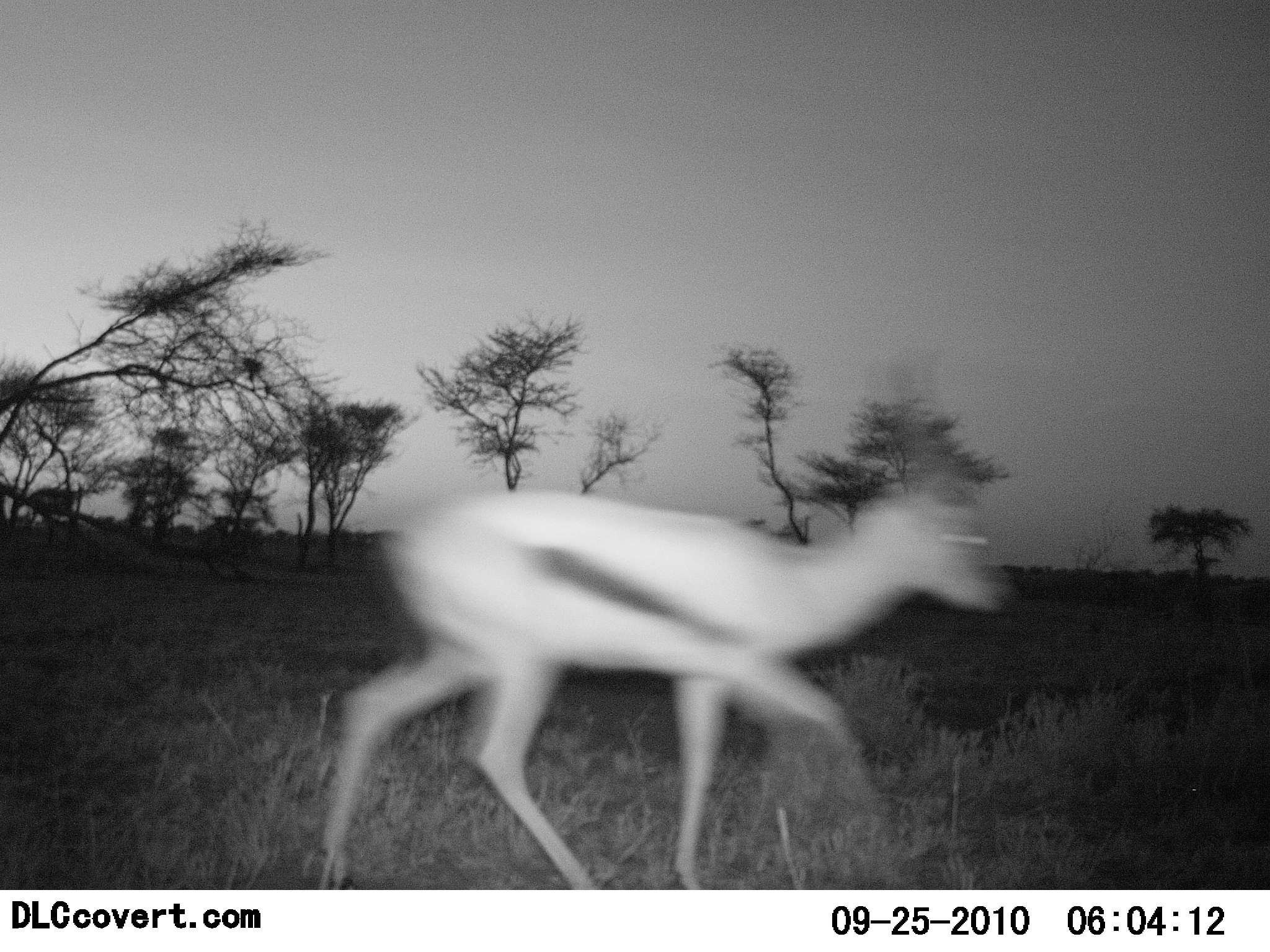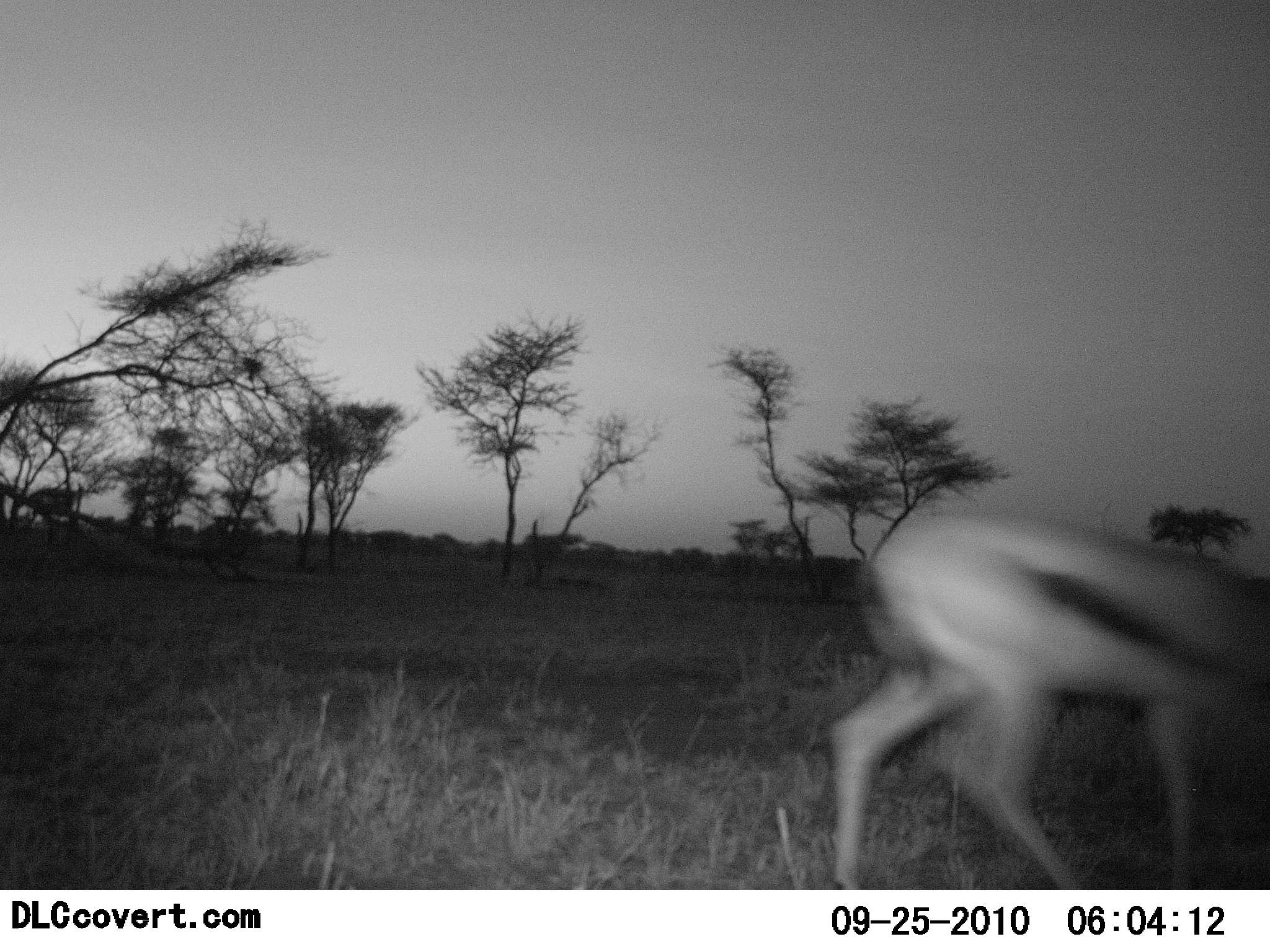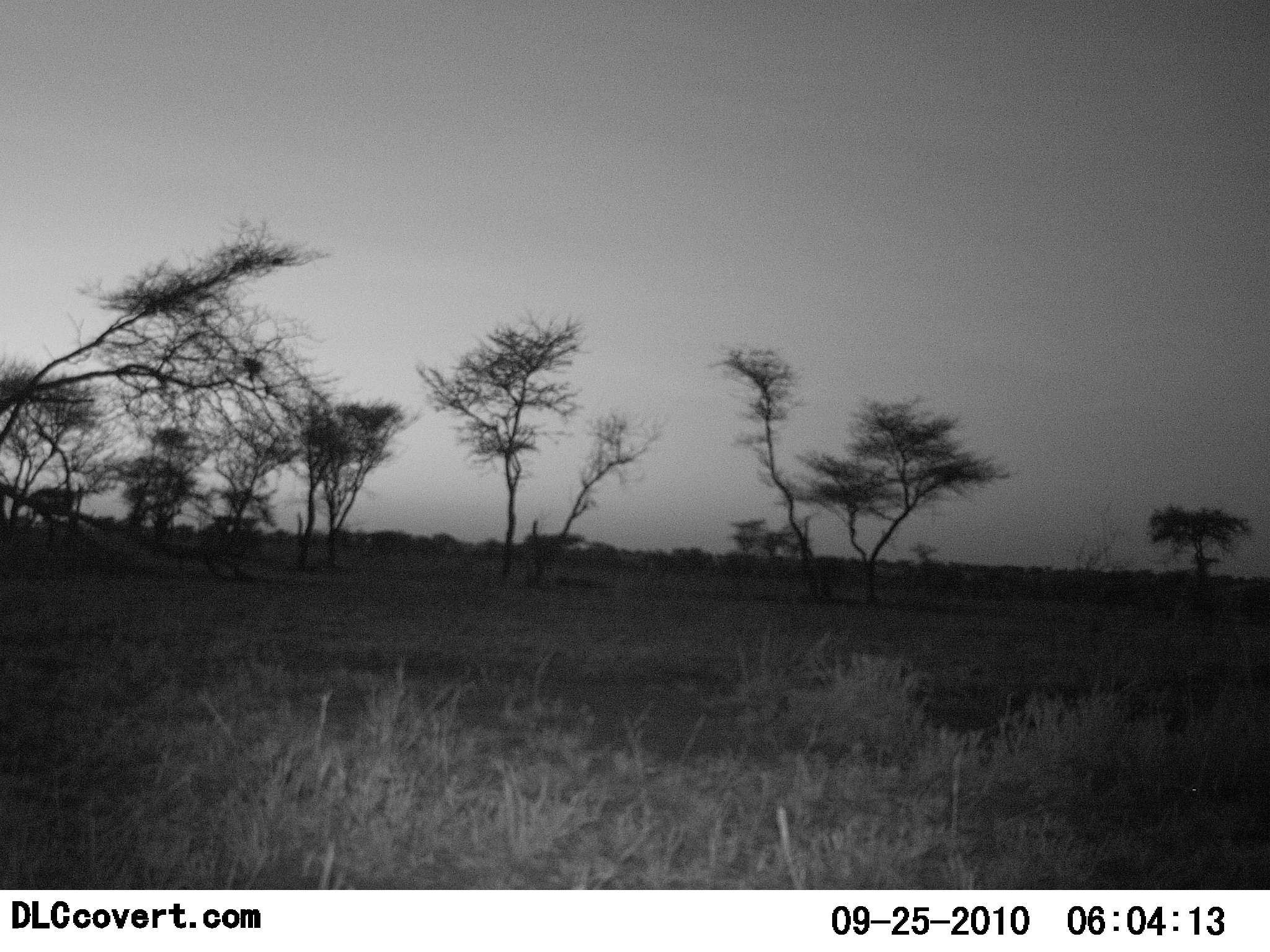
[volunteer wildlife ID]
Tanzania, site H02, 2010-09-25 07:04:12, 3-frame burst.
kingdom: Animalia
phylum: Chordata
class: Mammalia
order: Artiodactyla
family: Bovidae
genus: Eudorcas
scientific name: Eudorcas thomsonii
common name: thomson's gazelle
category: gazellethomsons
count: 1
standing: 0%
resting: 0%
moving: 100%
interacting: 0%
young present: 0%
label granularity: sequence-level